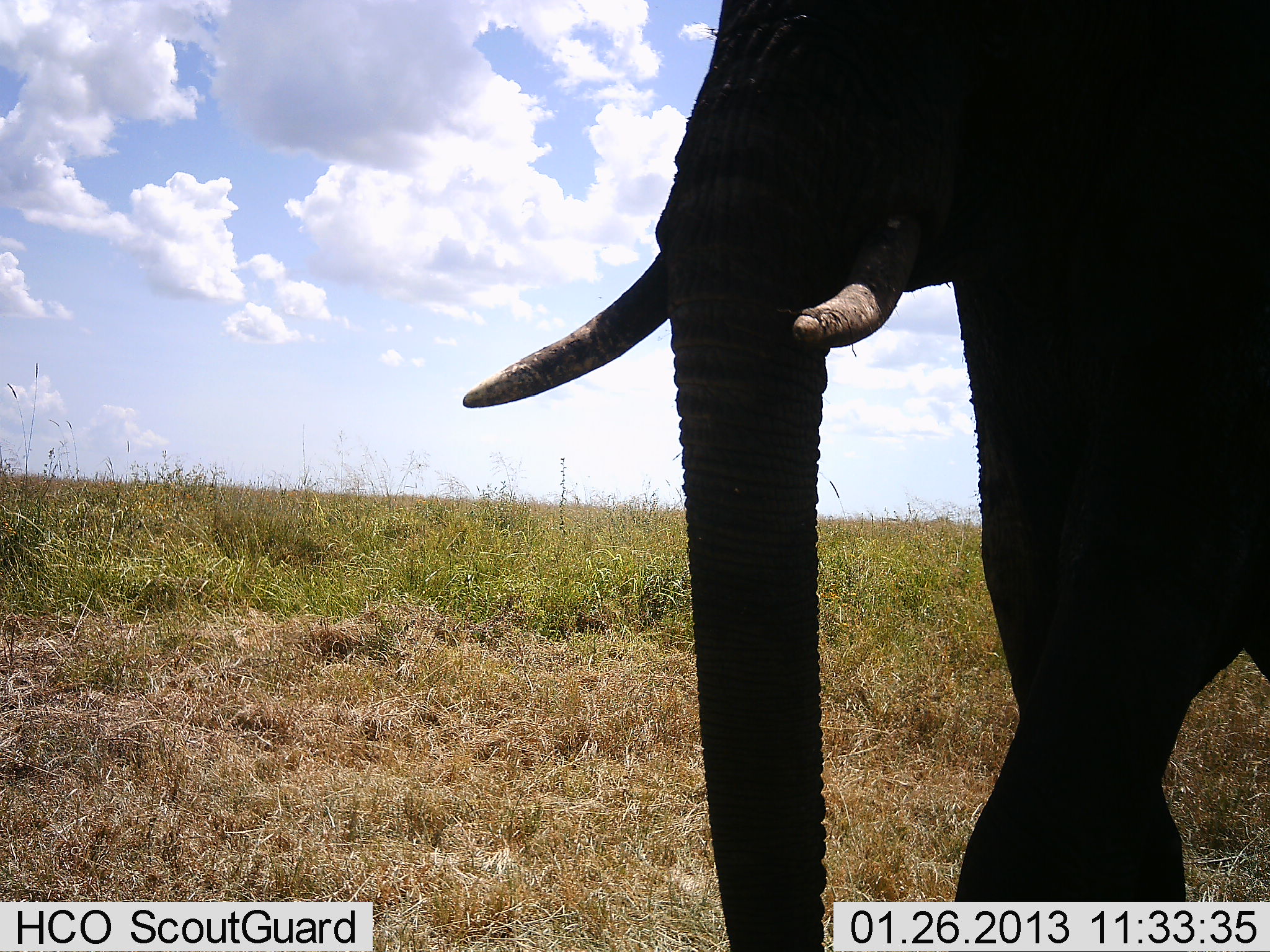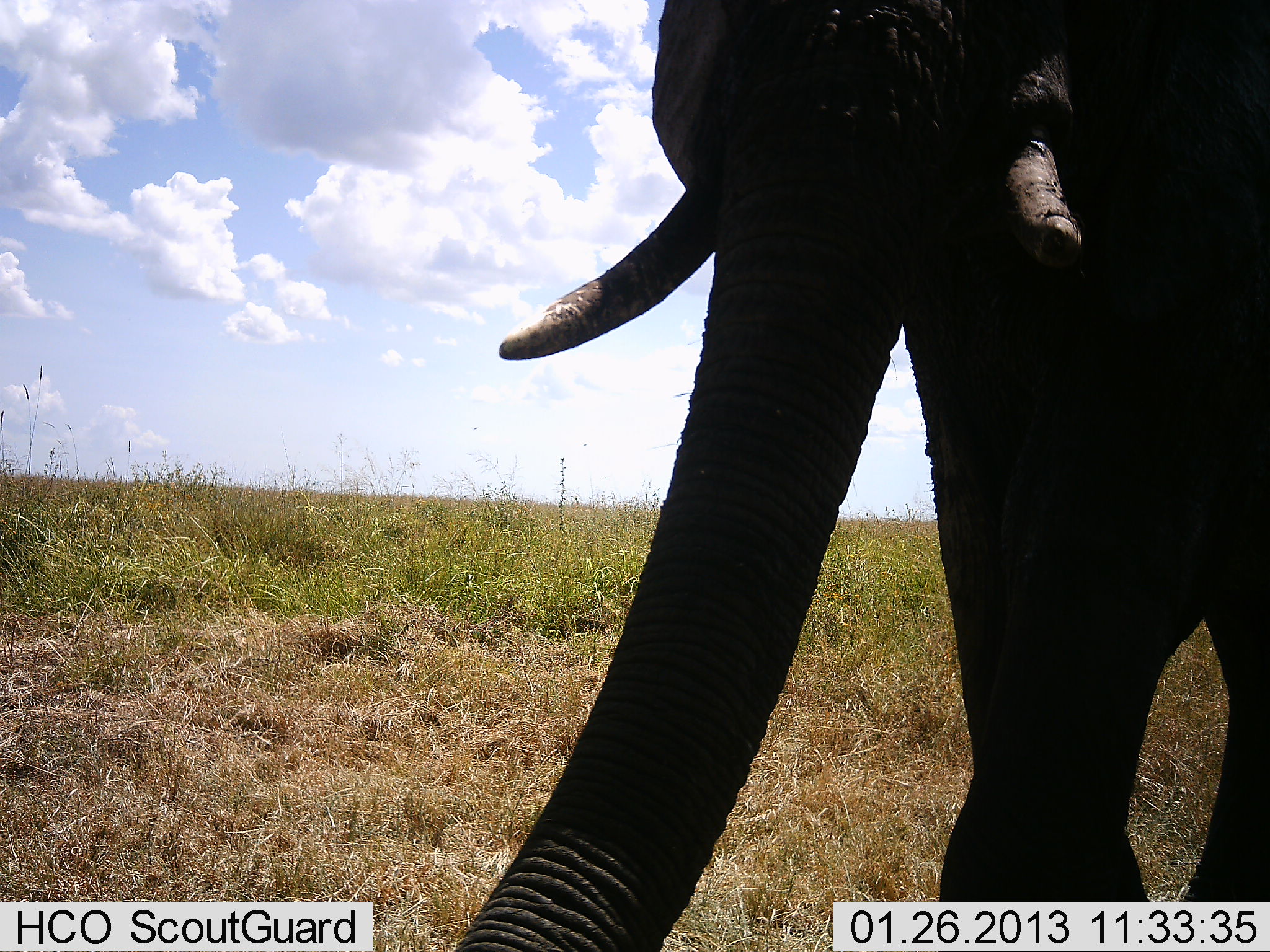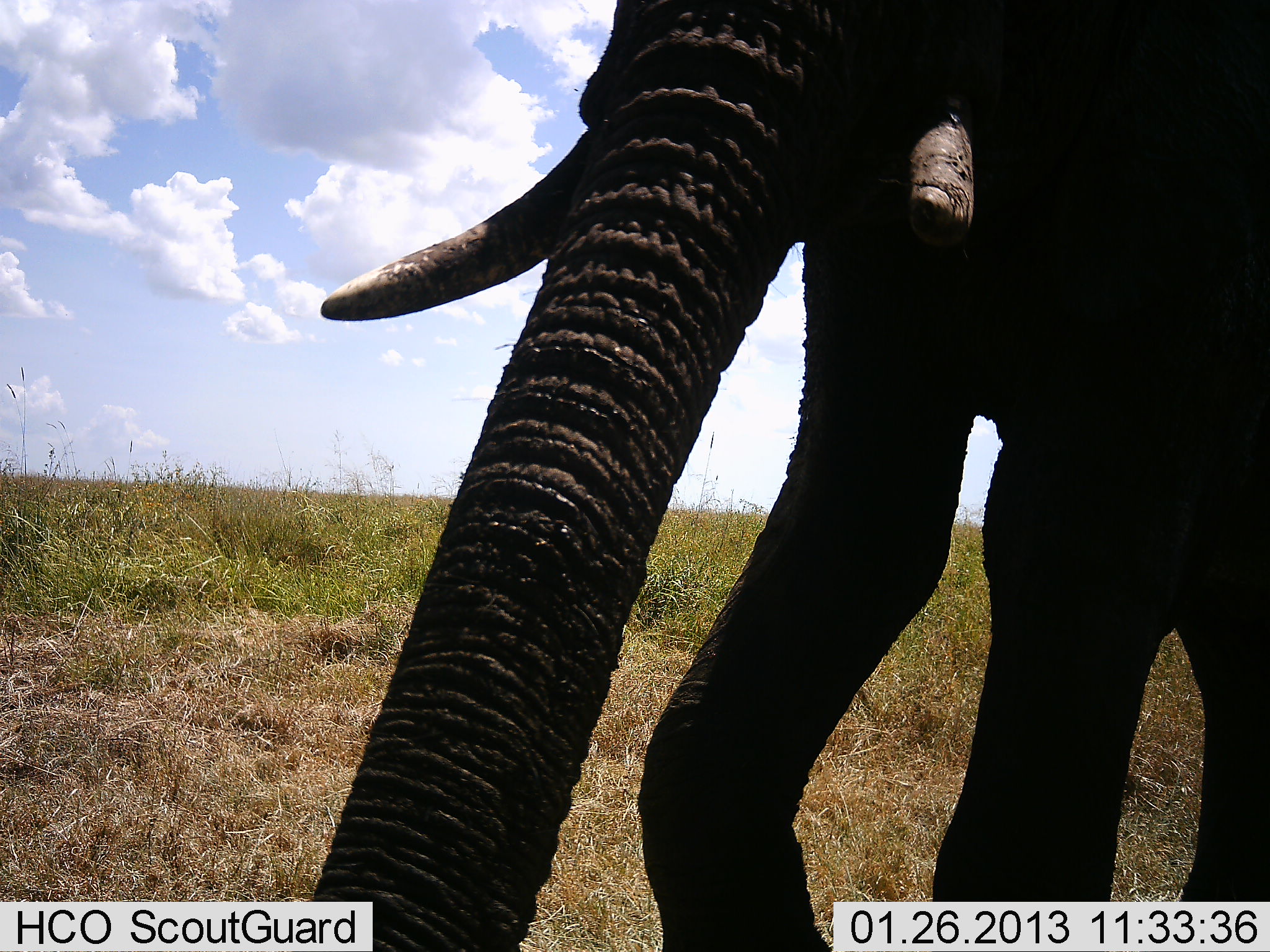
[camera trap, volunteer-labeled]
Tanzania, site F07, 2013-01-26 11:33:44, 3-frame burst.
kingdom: Animalia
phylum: Chordata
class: Mammalia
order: Proboscidea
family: Elephantidae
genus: Loxodonta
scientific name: Loxodonta africana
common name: african bush elephant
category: elephant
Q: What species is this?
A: Elephant (african bush elephant) (Loxodonta africana).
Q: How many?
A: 1.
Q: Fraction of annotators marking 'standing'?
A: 25%.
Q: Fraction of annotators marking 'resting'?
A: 0%.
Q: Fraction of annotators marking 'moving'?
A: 69%.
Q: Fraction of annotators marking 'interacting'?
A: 6%.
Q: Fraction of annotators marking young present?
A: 0%.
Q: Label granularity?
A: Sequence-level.